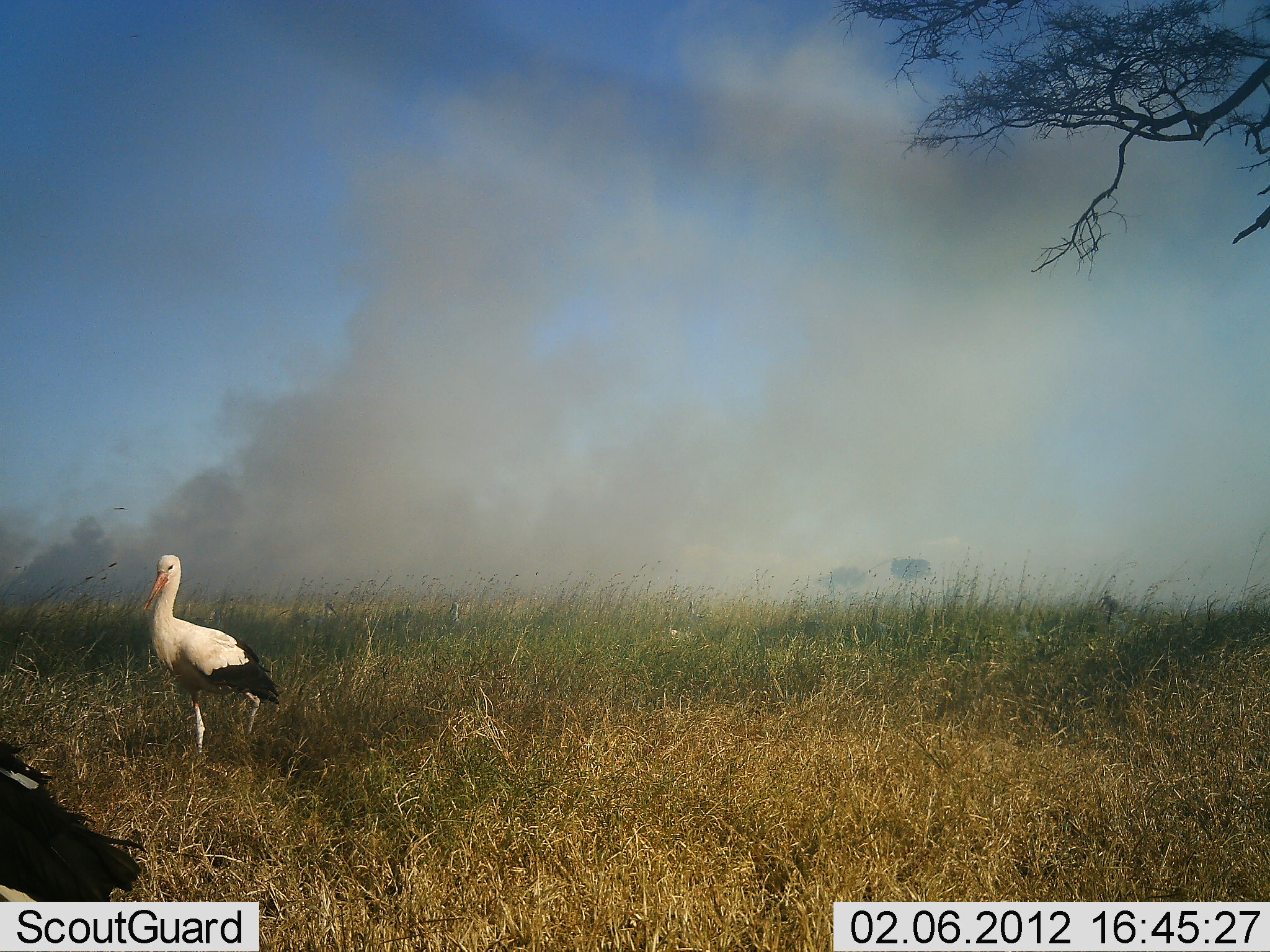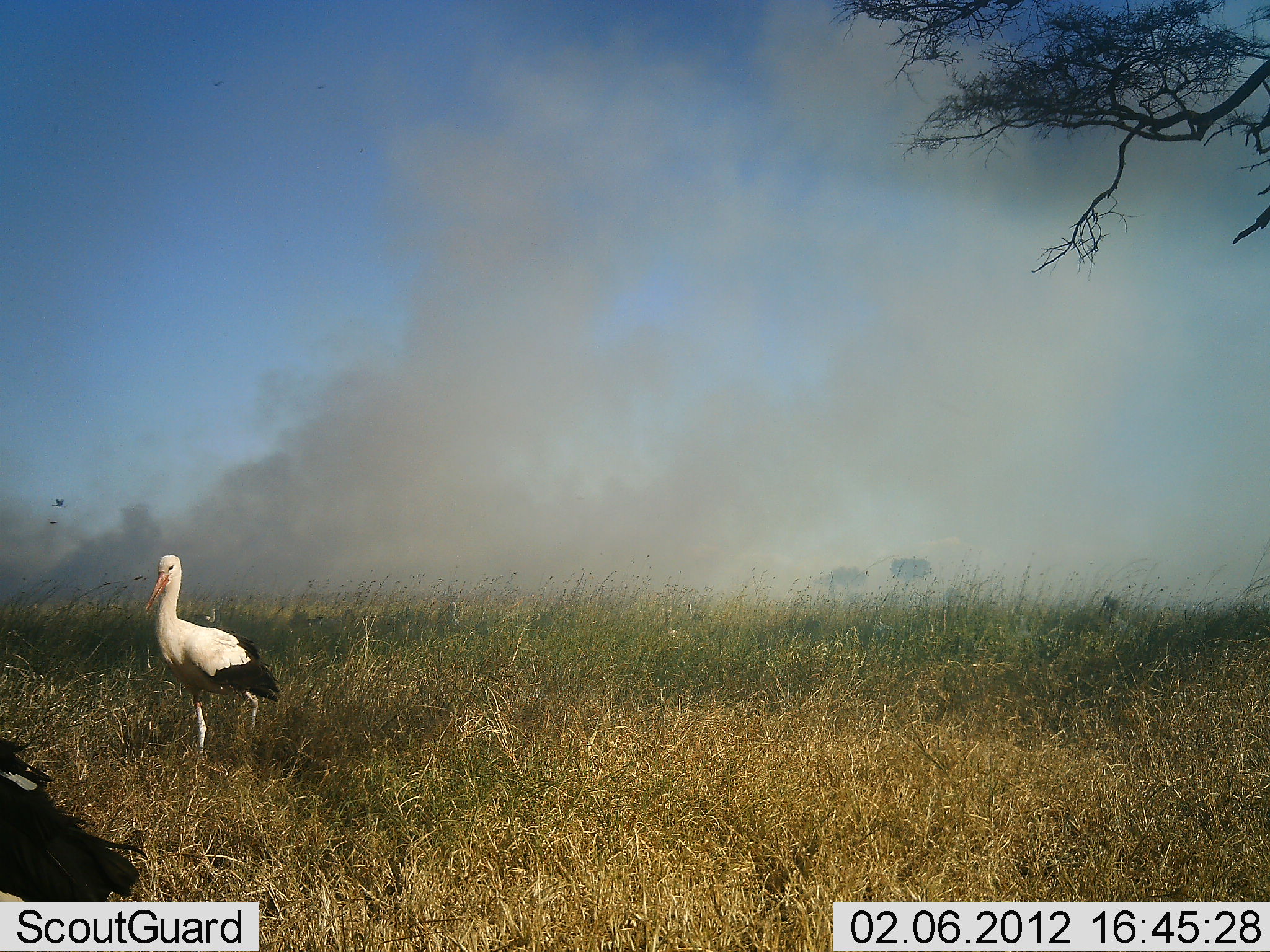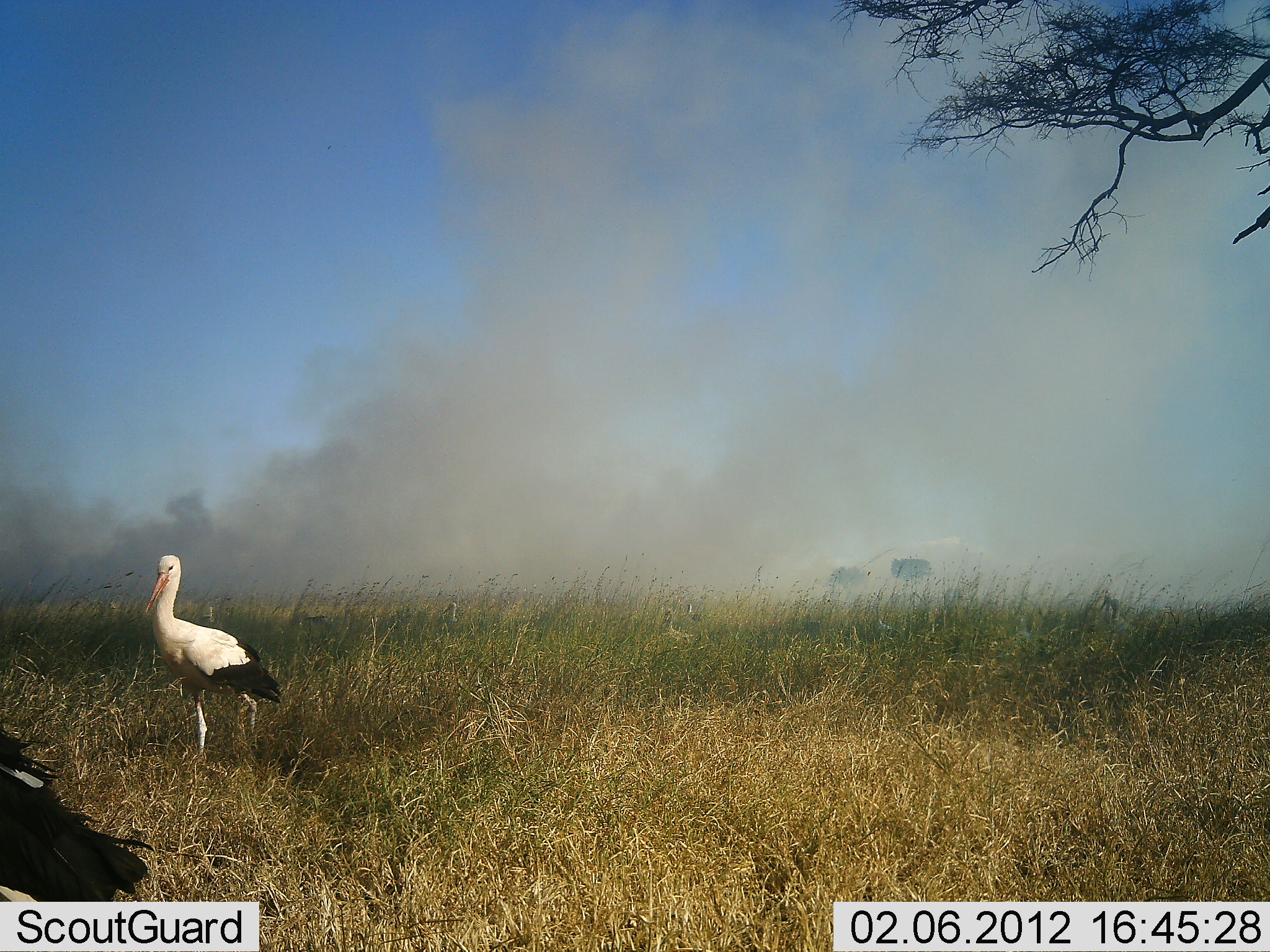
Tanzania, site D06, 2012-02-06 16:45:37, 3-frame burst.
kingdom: Animalia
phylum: Chordata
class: Aves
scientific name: Aves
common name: bird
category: otherbird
Otherbird (bird) (Aves), count 2. Behavior (volunteer vote fractions): standing 87%, resting 0%, moving 16%, interacting 0%. Young present (vote fraction): 0%. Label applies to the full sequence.